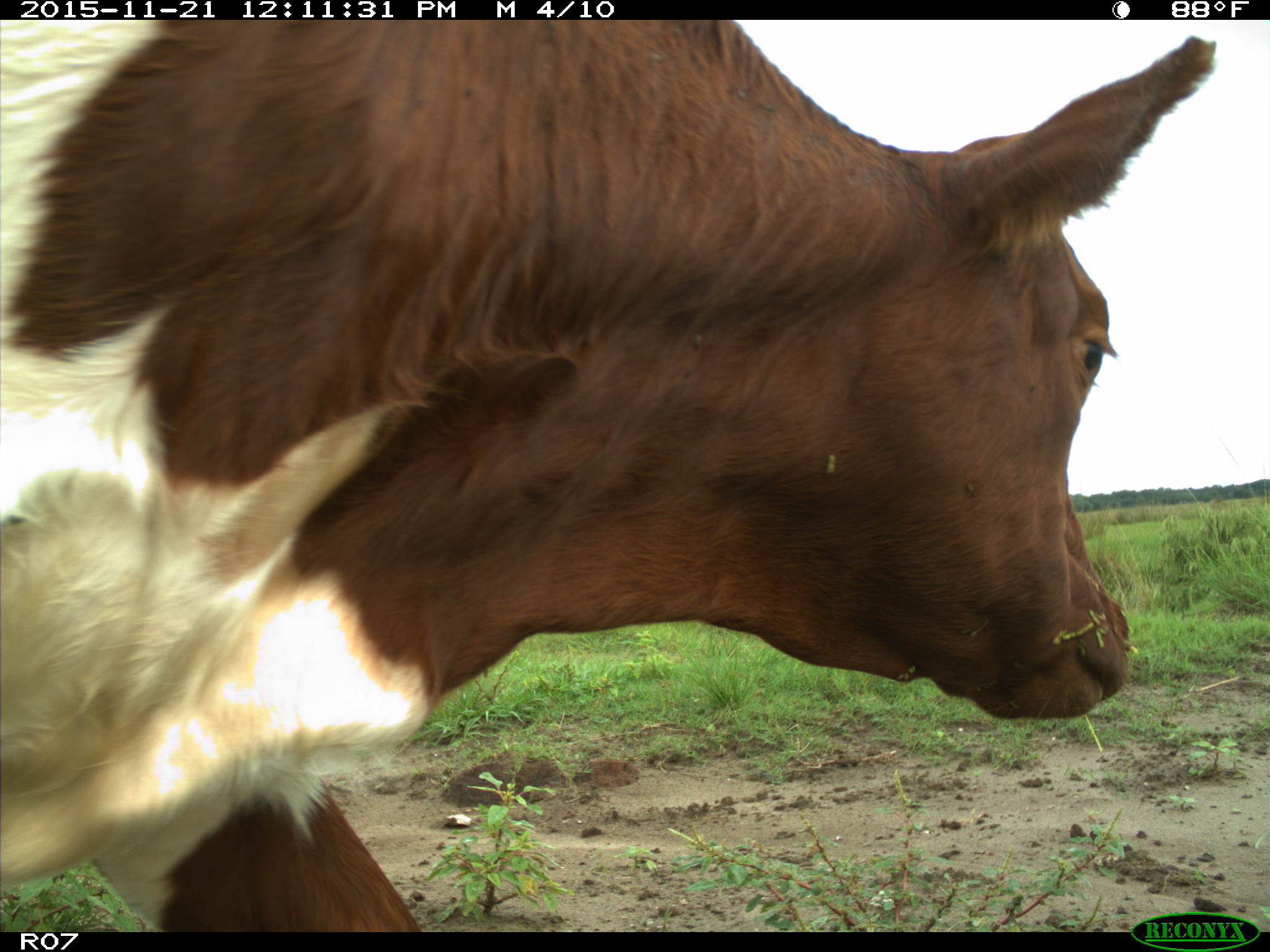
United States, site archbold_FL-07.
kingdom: Animalia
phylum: Chordata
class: Mammalia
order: Artiodactyla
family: Bovidae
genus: Bos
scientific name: Bos taurus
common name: domestic cow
Bos taurus (domestic cow).